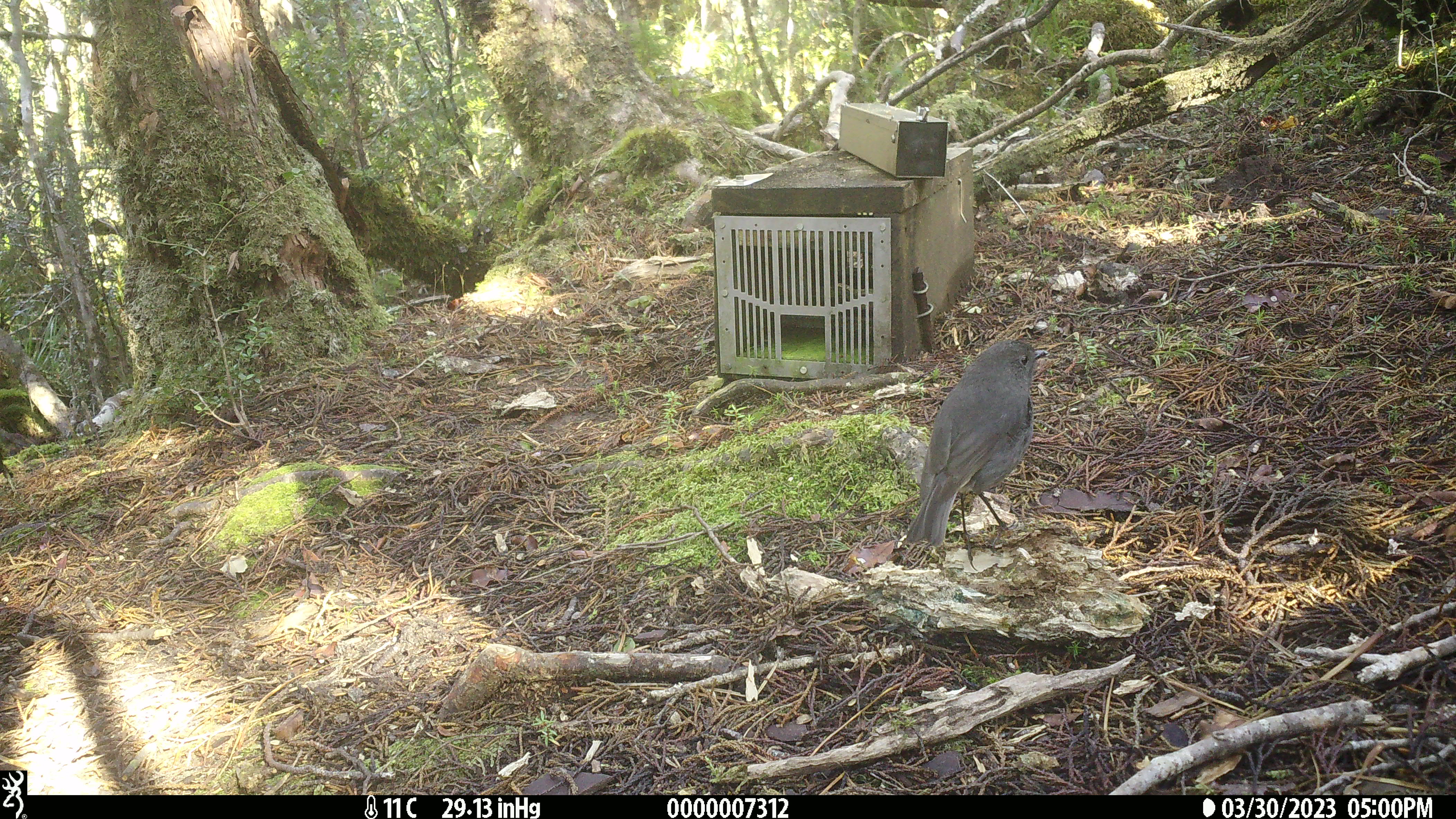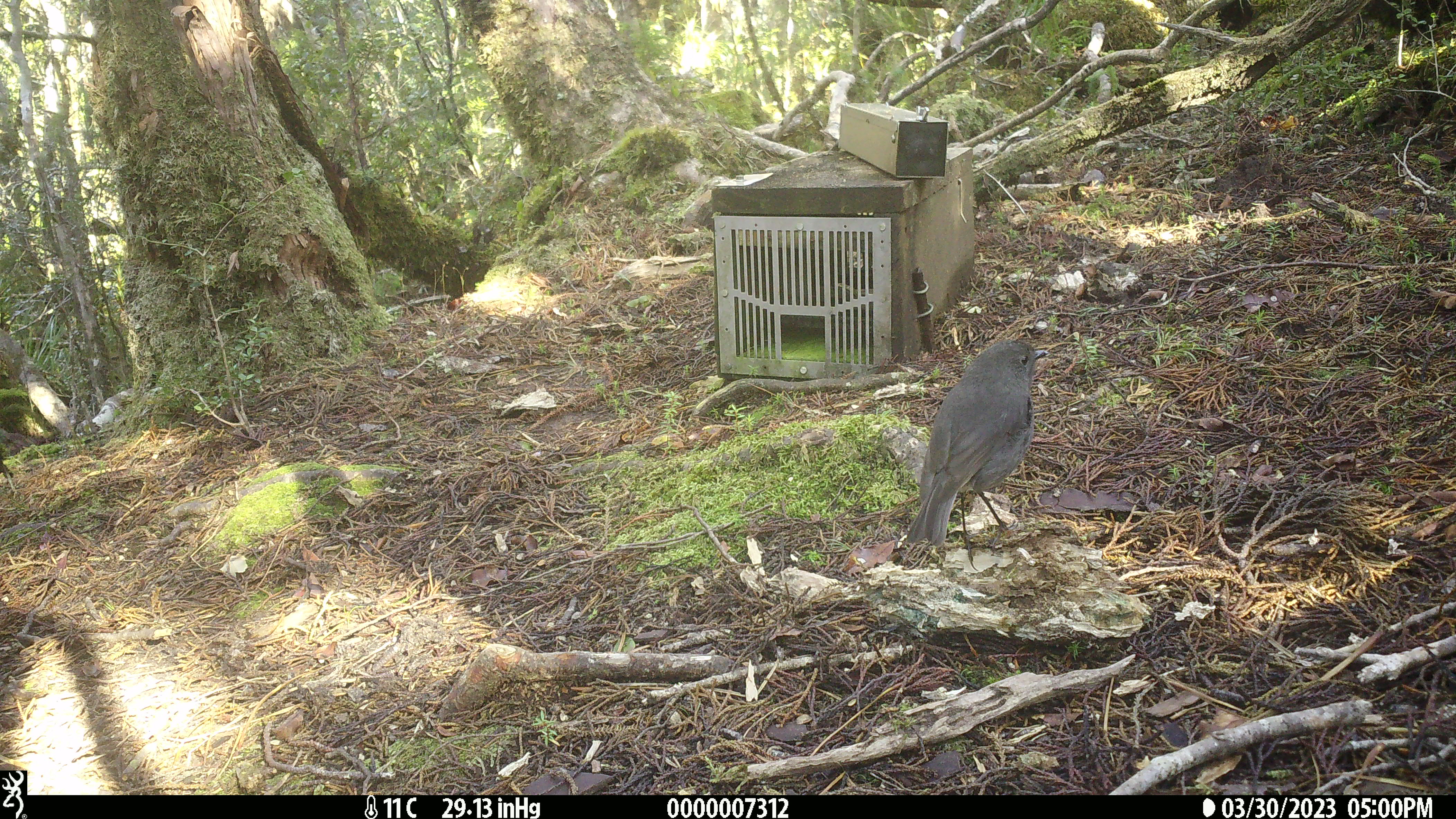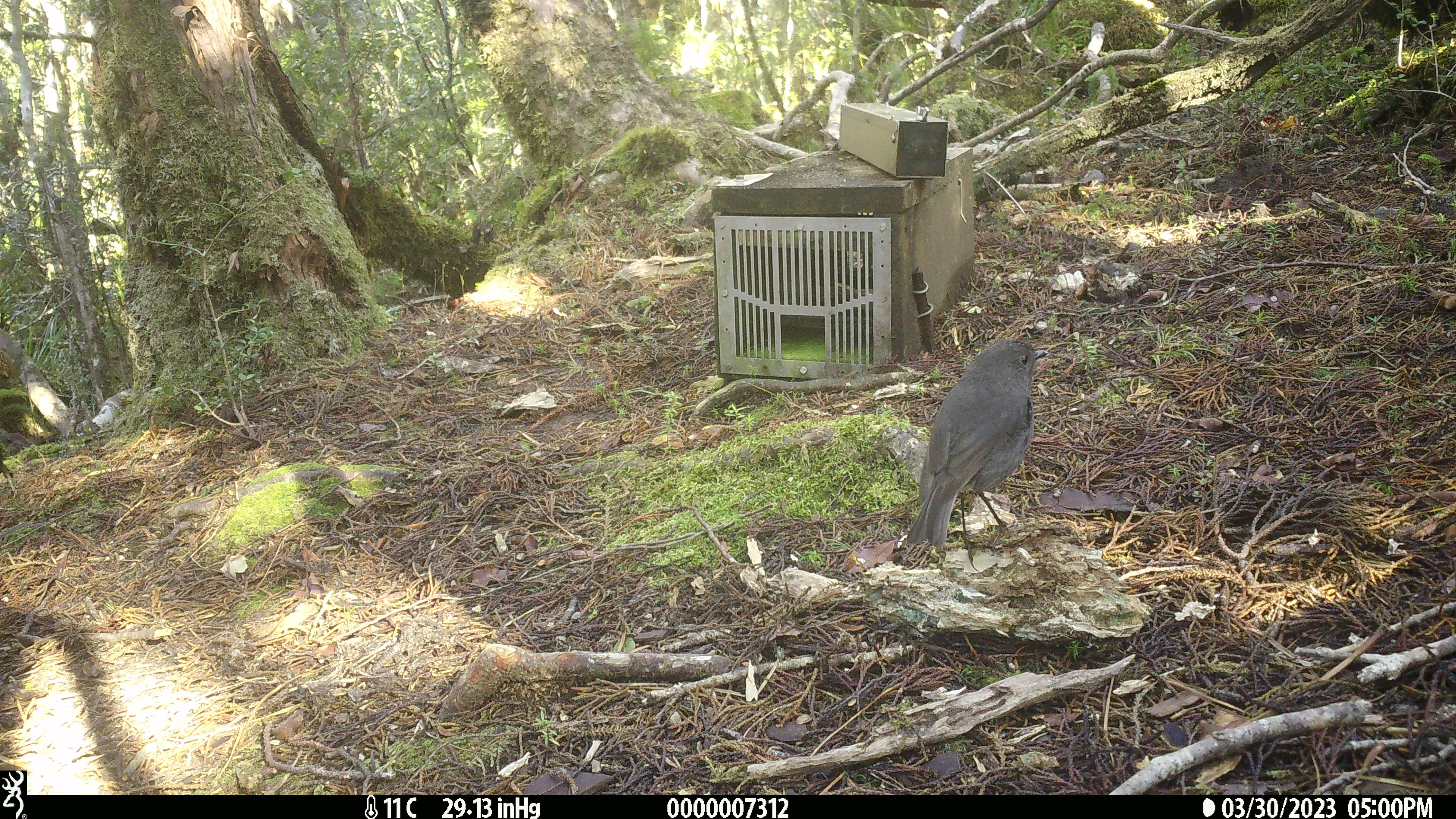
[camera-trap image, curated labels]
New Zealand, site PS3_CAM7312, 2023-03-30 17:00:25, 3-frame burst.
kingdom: Animalia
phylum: Chordata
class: Aves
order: Passeriformes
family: Petroicidae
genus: Petroica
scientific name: Petroica australis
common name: new zealand robin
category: robin